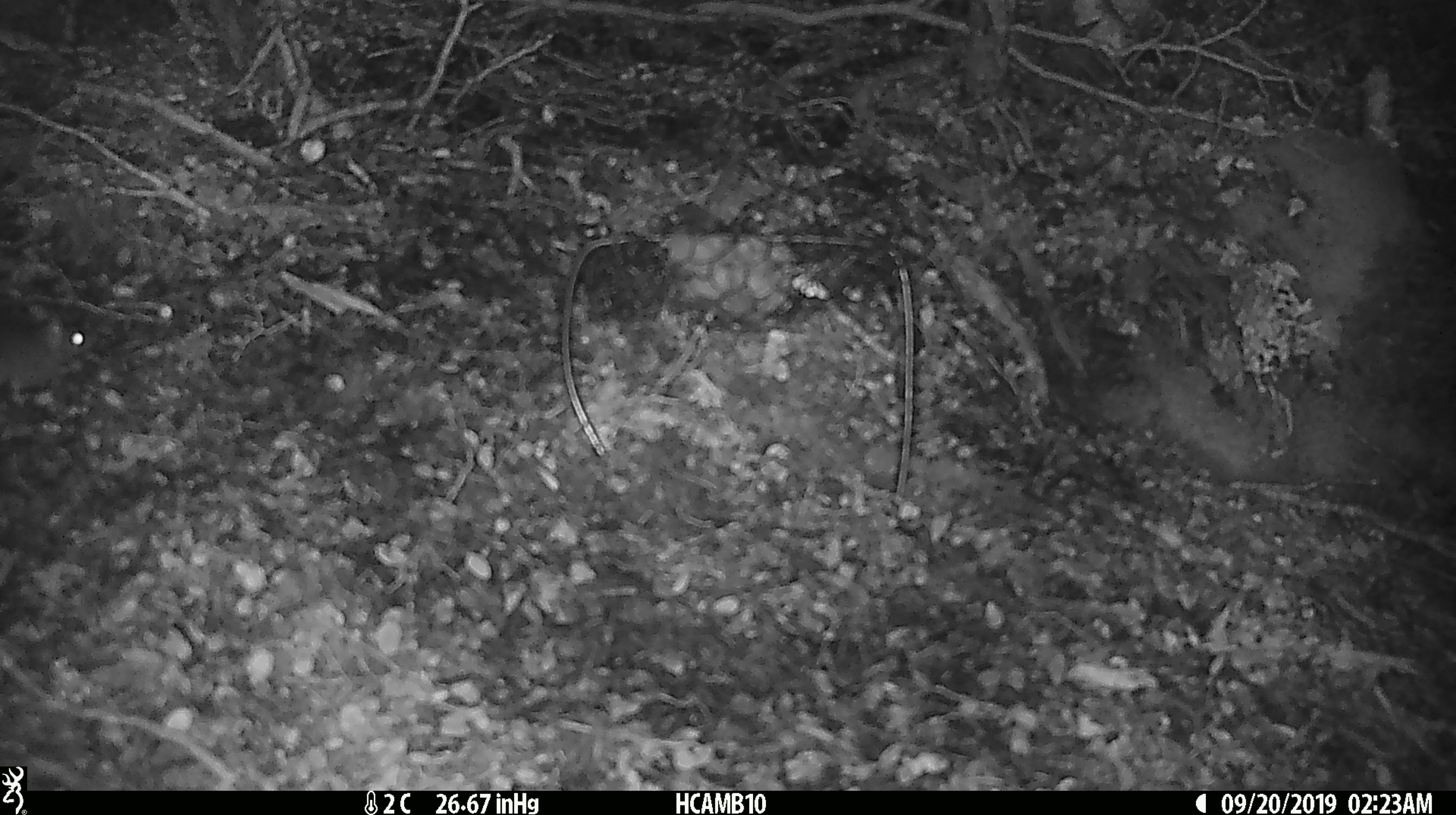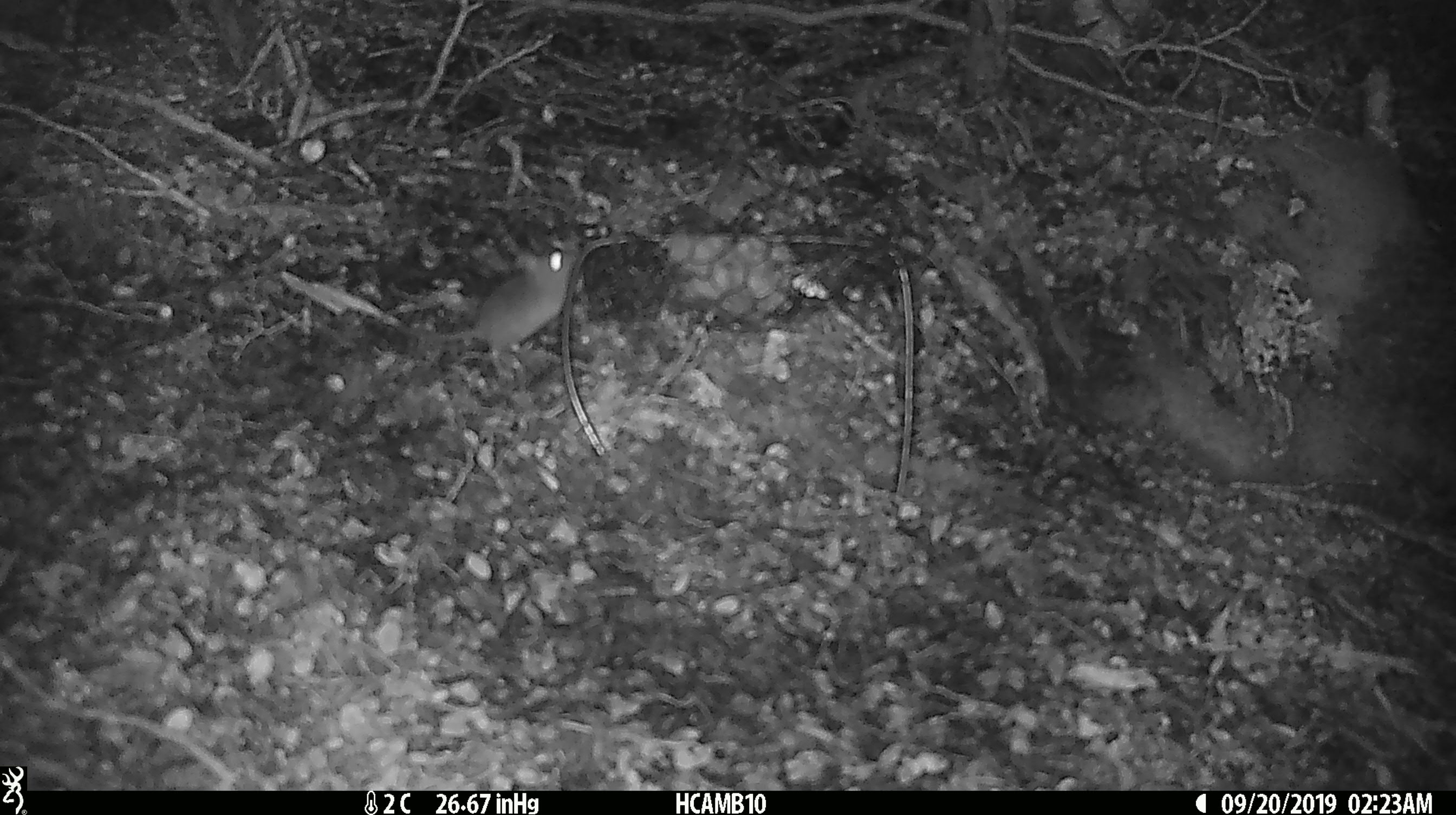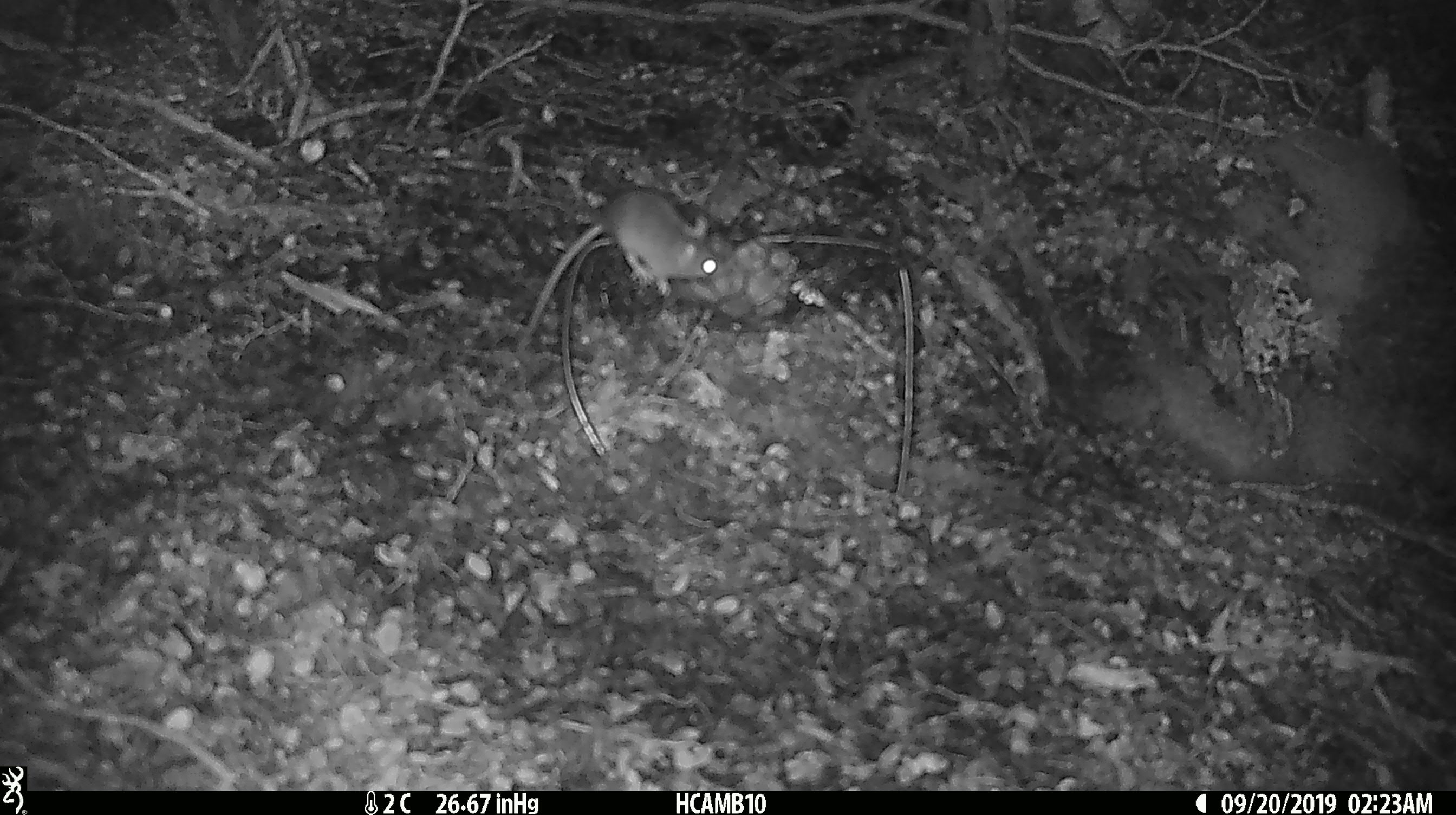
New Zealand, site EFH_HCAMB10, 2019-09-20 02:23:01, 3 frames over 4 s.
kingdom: Animalia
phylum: Chordata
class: Mammalia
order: Rodentia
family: Muridae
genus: Mus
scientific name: Mus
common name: mouse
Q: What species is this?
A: Mouse (Mus).